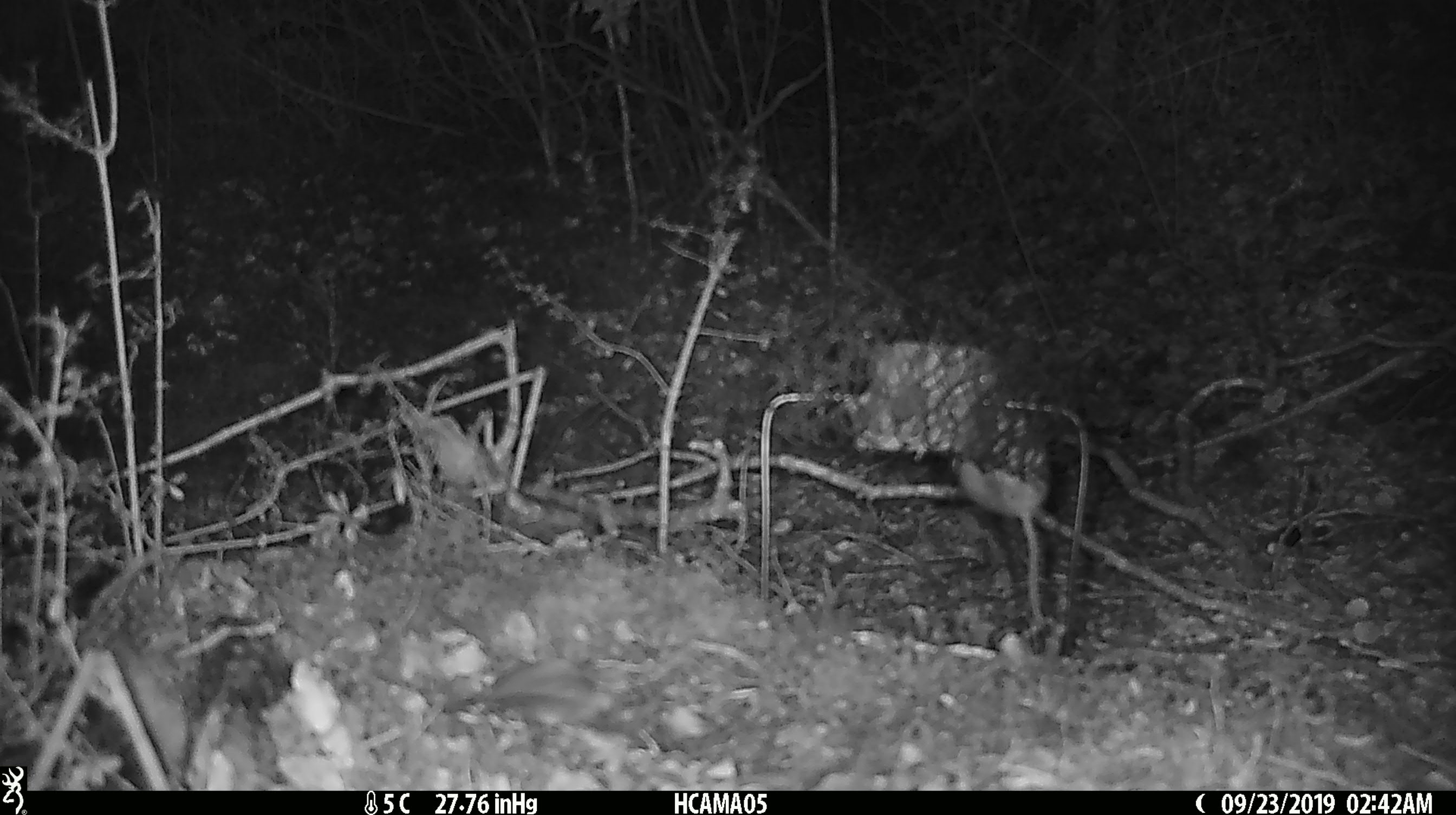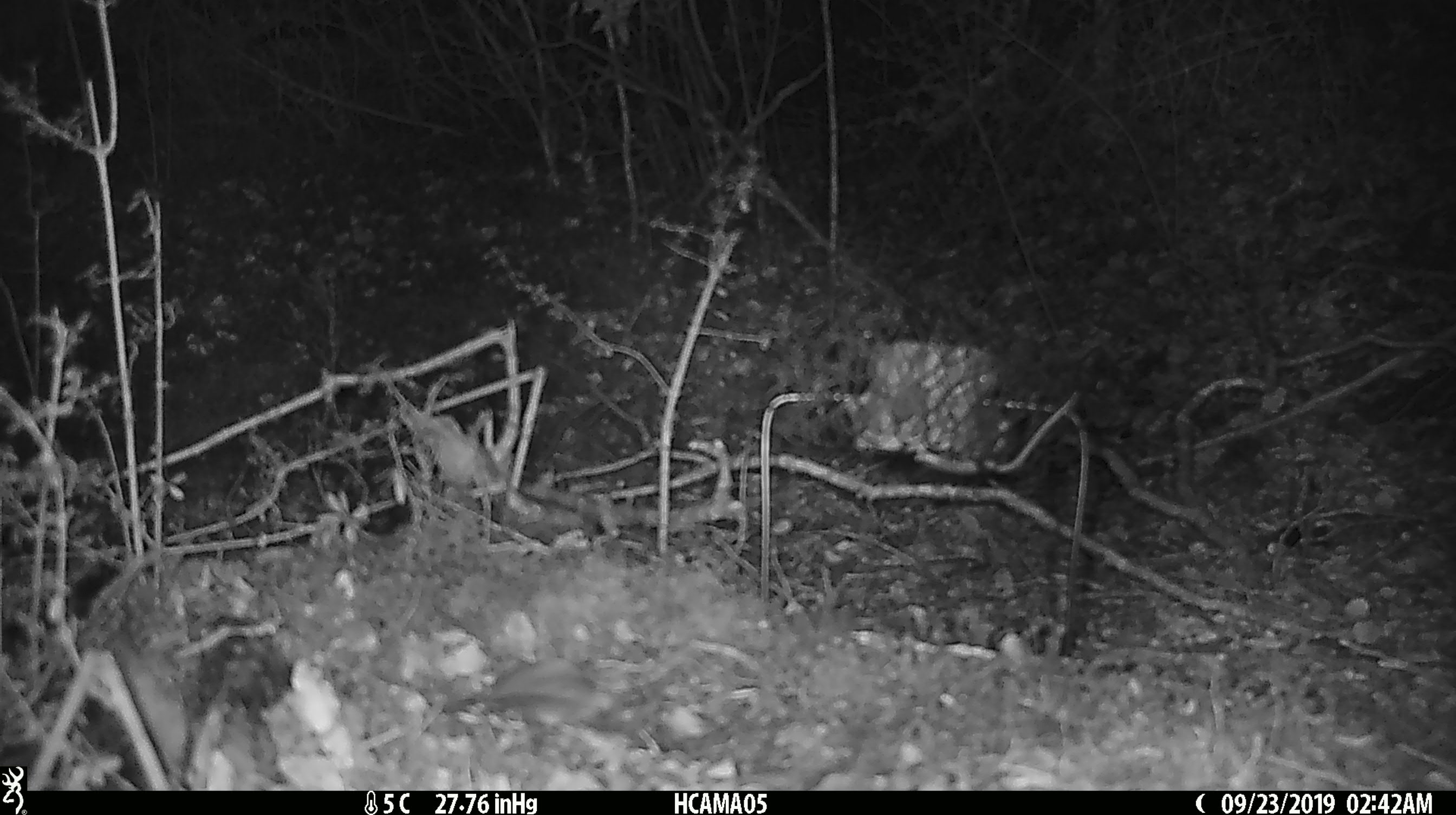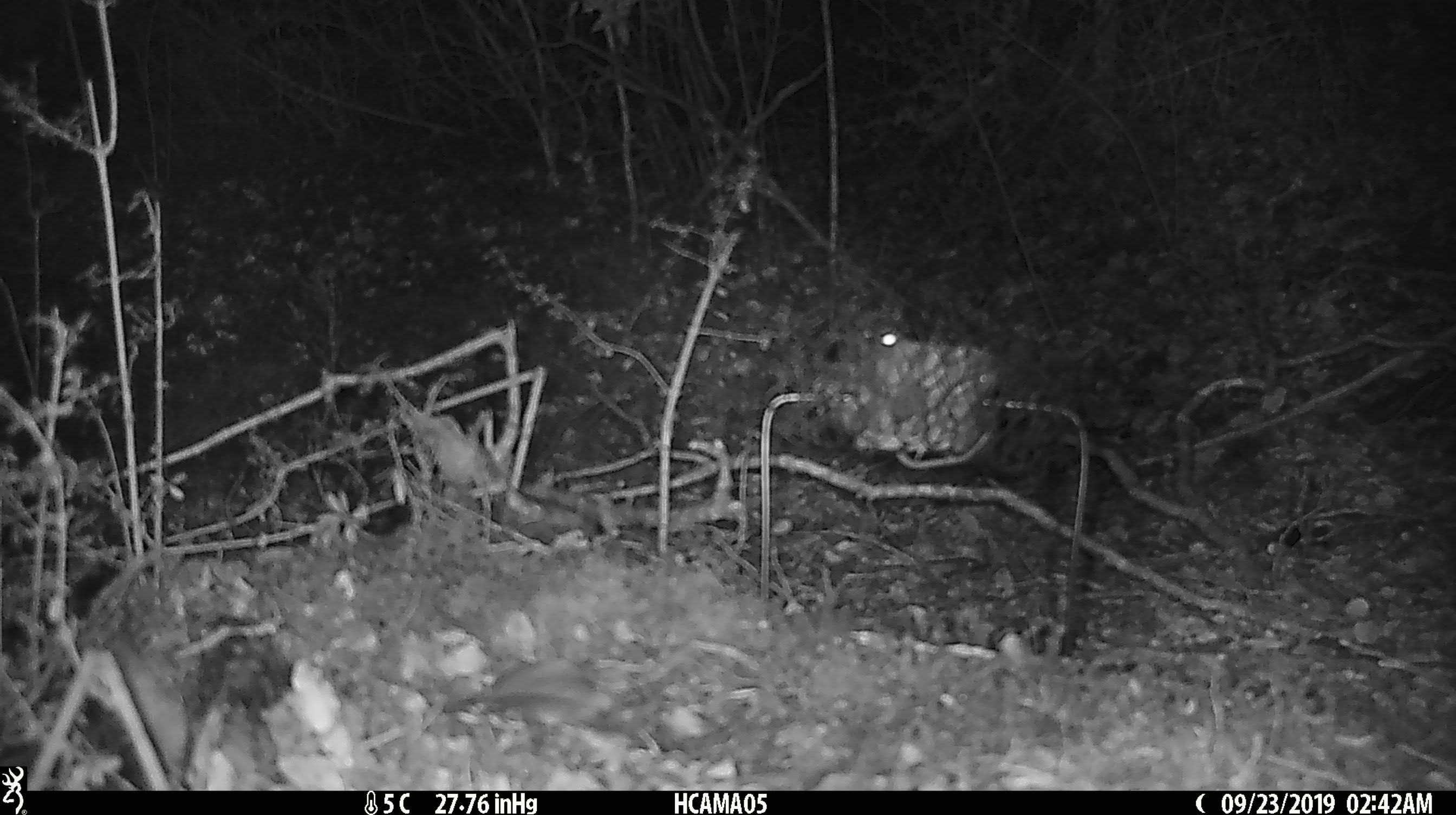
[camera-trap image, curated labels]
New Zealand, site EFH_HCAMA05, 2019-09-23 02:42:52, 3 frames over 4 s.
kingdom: Animalia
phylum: Chordata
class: Mammalia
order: Rodentia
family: Muridae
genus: Mus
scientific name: Mus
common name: mouse